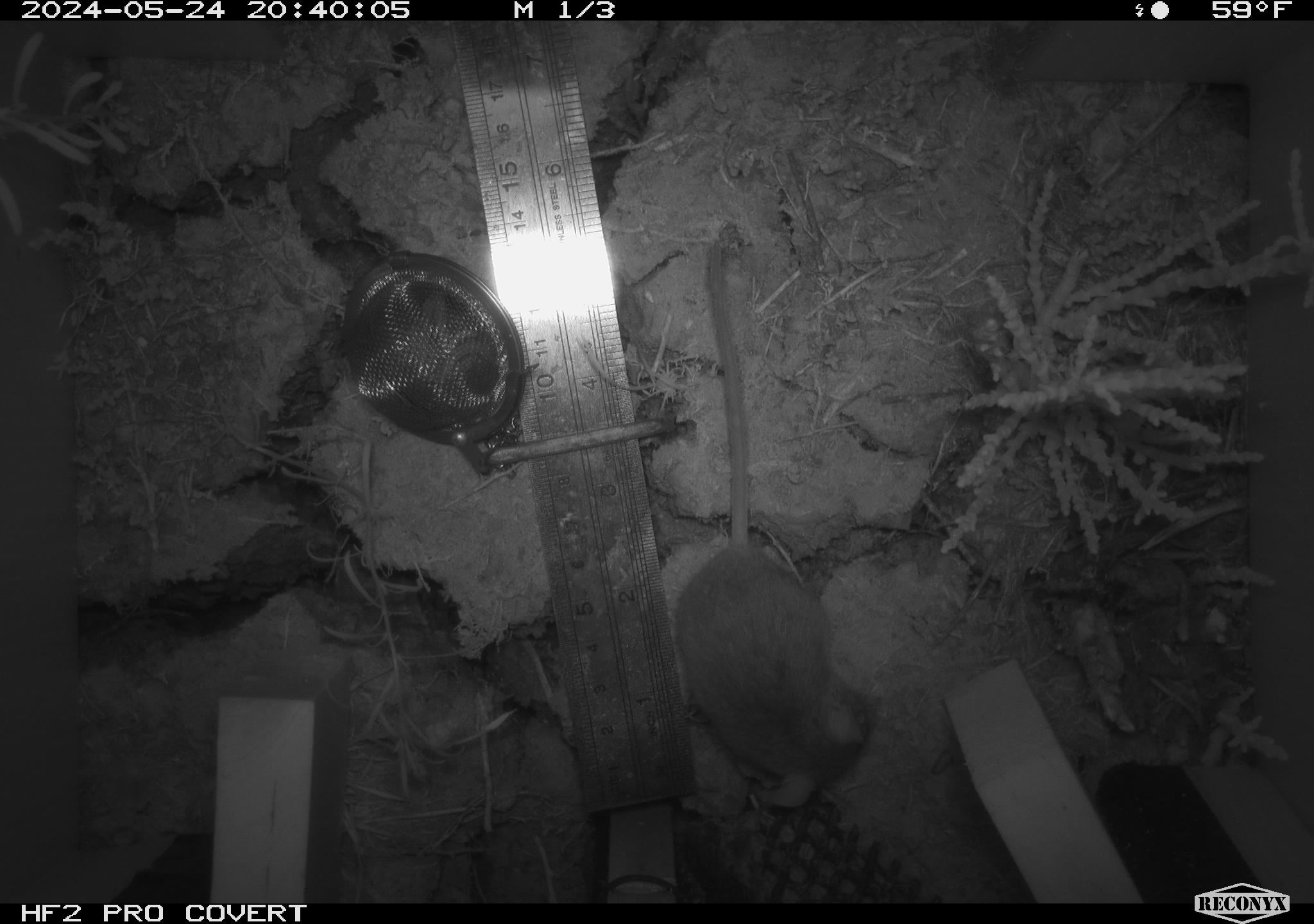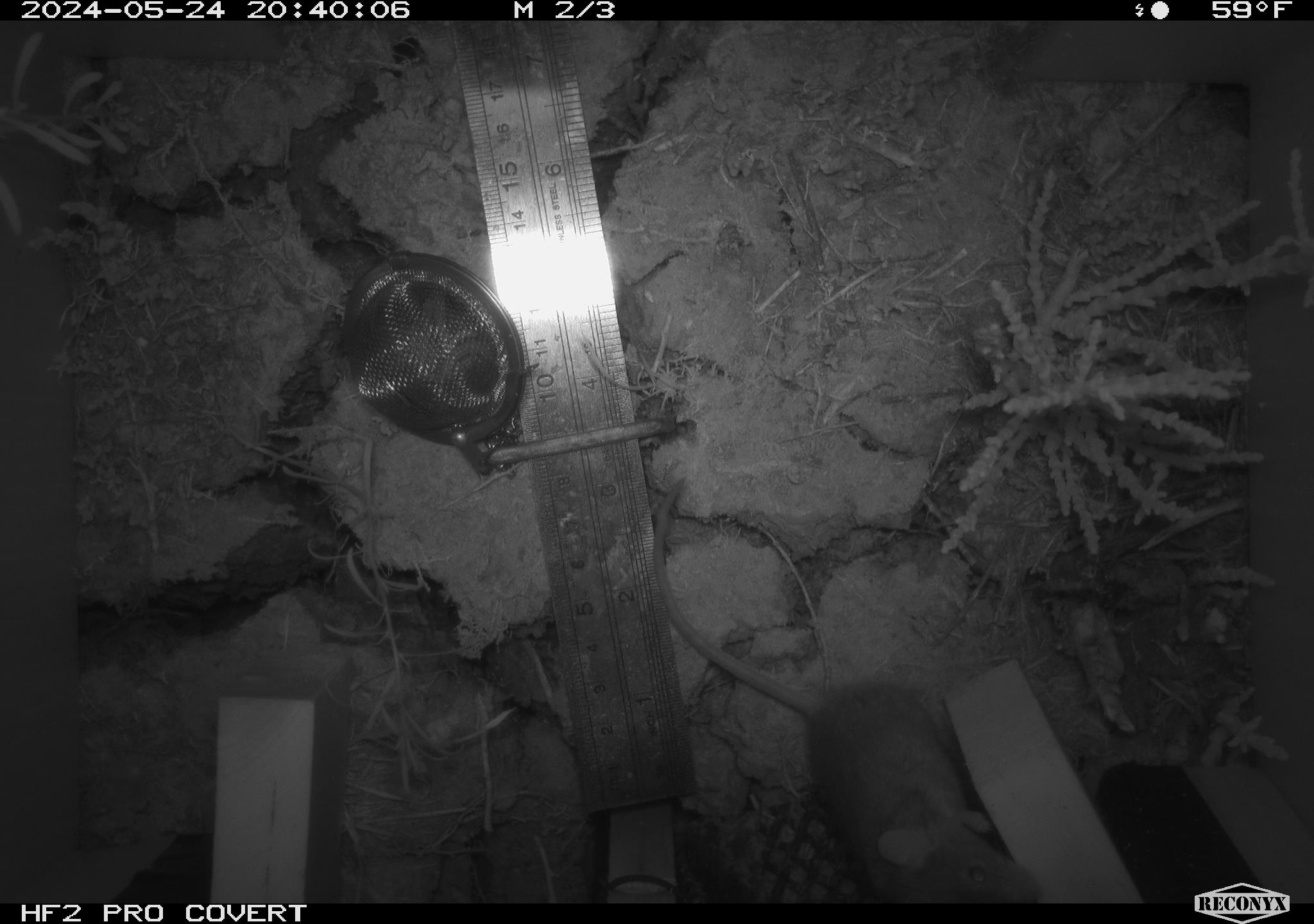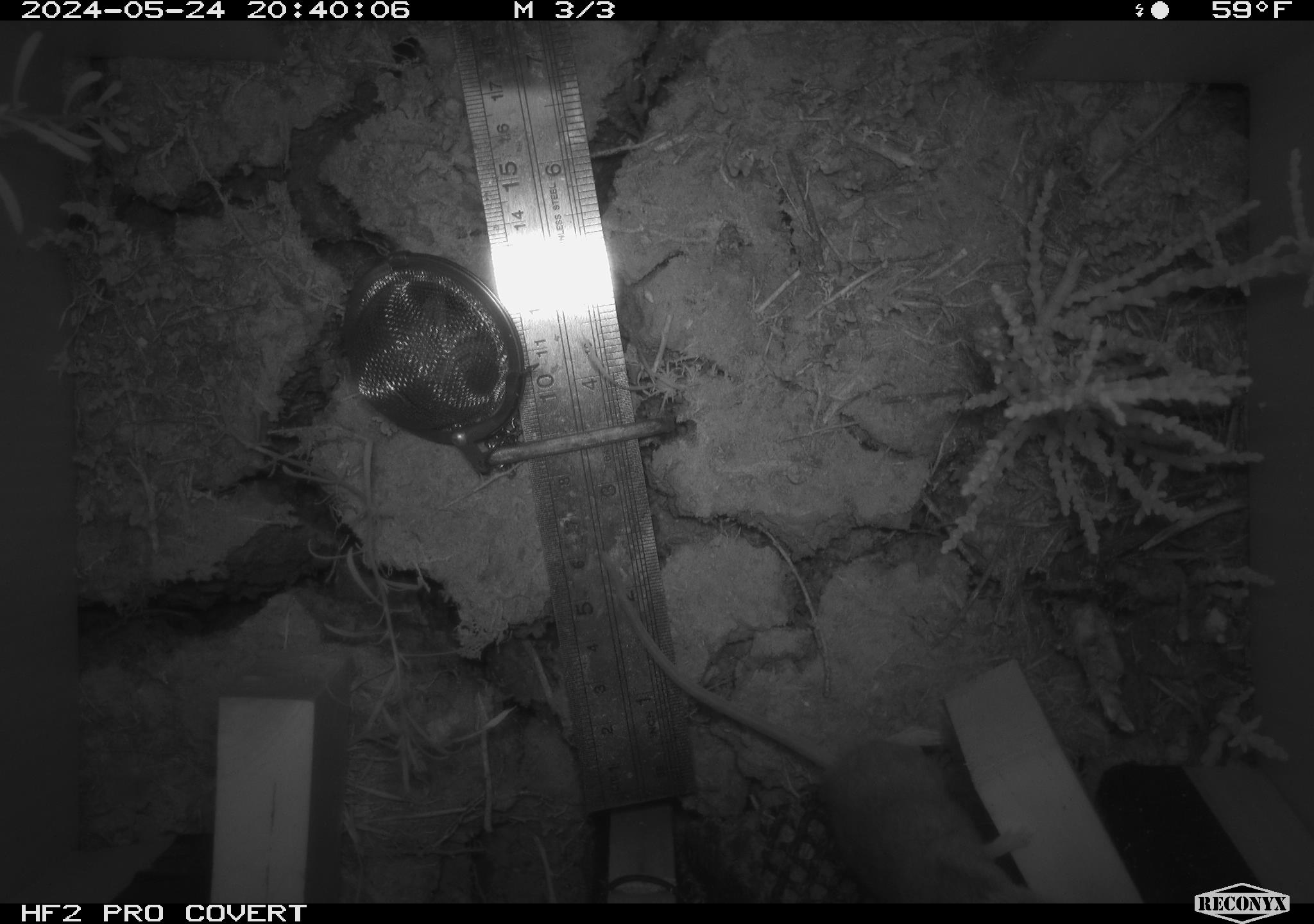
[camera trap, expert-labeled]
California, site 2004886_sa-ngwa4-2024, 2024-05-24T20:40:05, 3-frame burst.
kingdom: Animalia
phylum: Chordata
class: Mammalia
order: Rodentia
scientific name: Rodentia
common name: mouse species